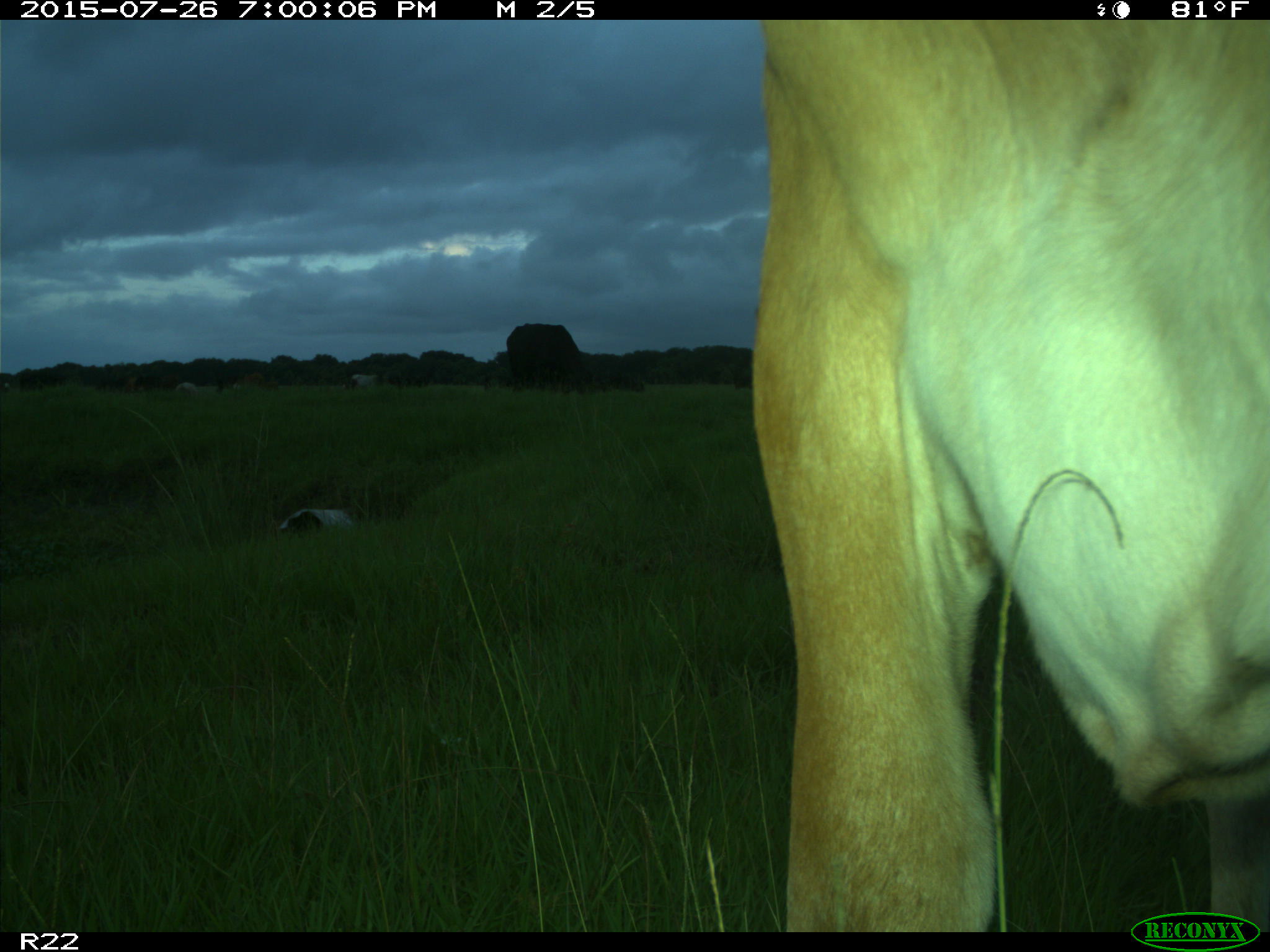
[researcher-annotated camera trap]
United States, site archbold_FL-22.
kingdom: Animalia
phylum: Chordata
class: Mammalia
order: Artiodactyla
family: Bovidae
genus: Bos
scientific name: Bos taurus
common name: domestic cow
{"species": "Bos taurus (domestic cow)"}